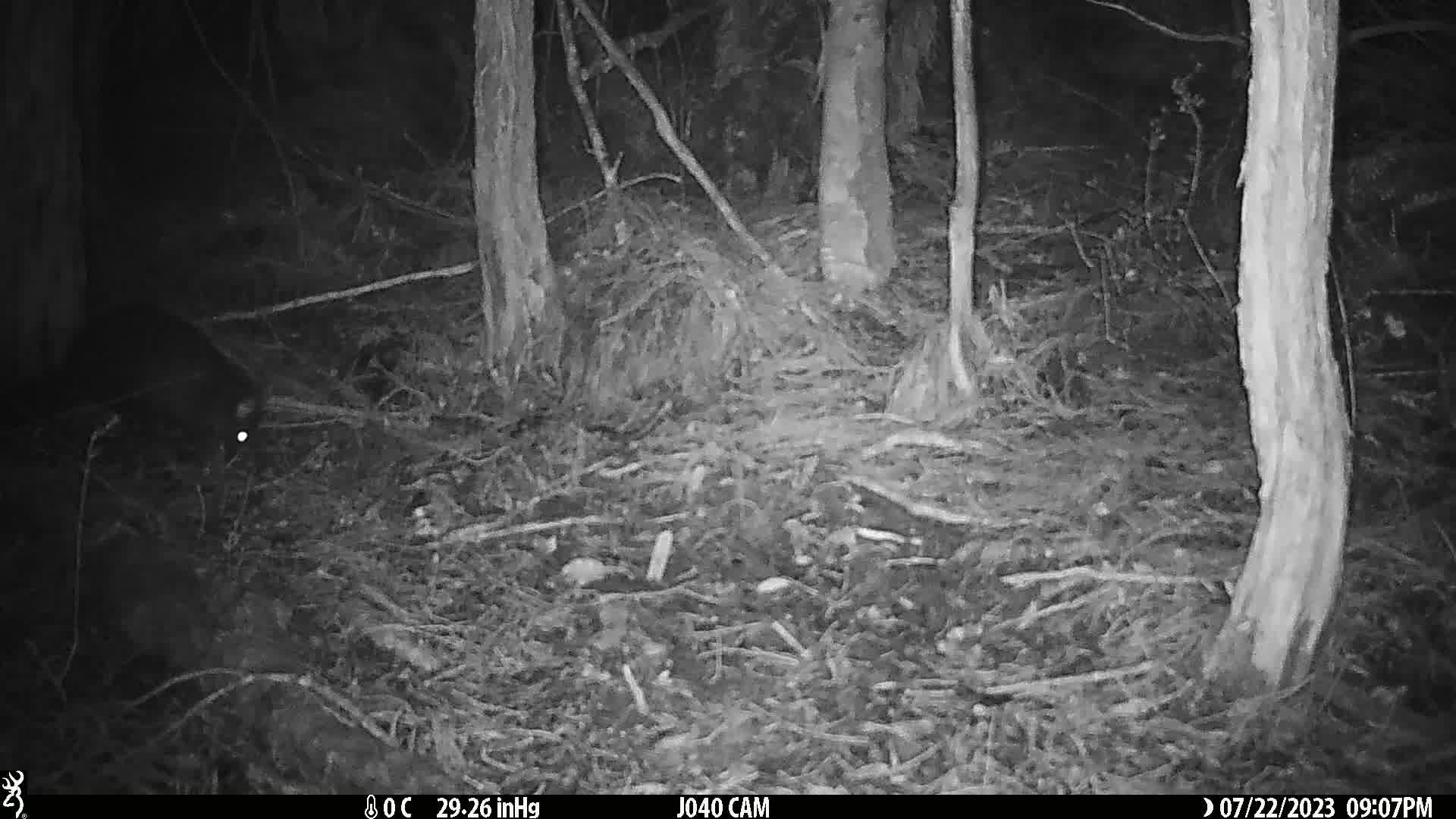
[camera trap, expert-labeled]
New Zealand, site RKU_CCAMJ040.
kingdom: Animalia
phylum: Chordata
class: Mammalia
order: Diprotodontia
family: Phalangeridae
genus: Trichosurus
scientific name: Trichosurus vulpecula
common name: common brushtail possum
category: possum